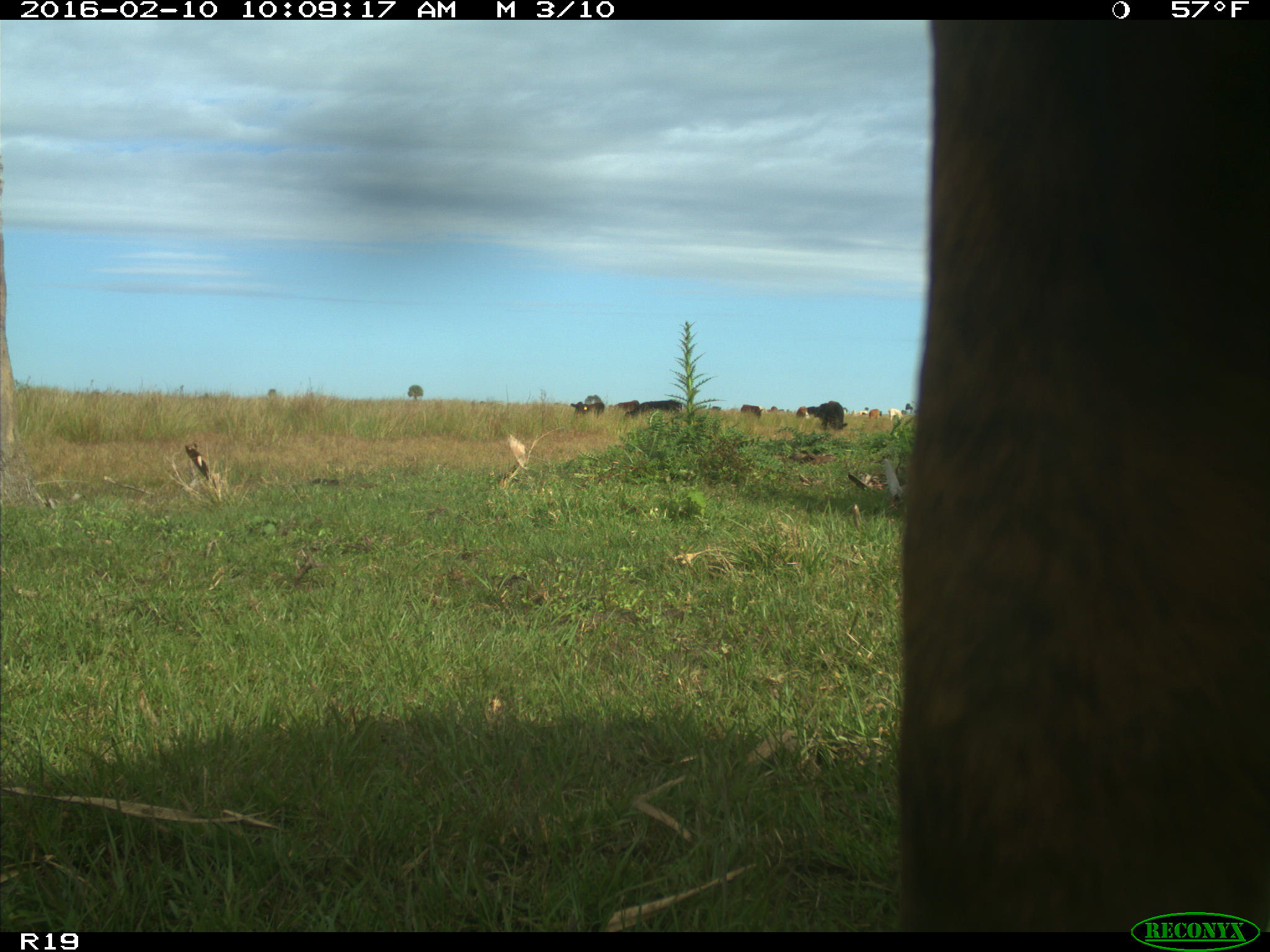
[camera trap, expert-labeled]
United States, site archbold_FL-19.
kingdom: Animalia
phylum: Chordata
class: Mammalia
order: Artiodactyla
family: Bovidae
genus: Bos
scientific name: Bos taurus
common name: domestic cow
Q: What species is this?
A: Bos taurus (domestic cow).